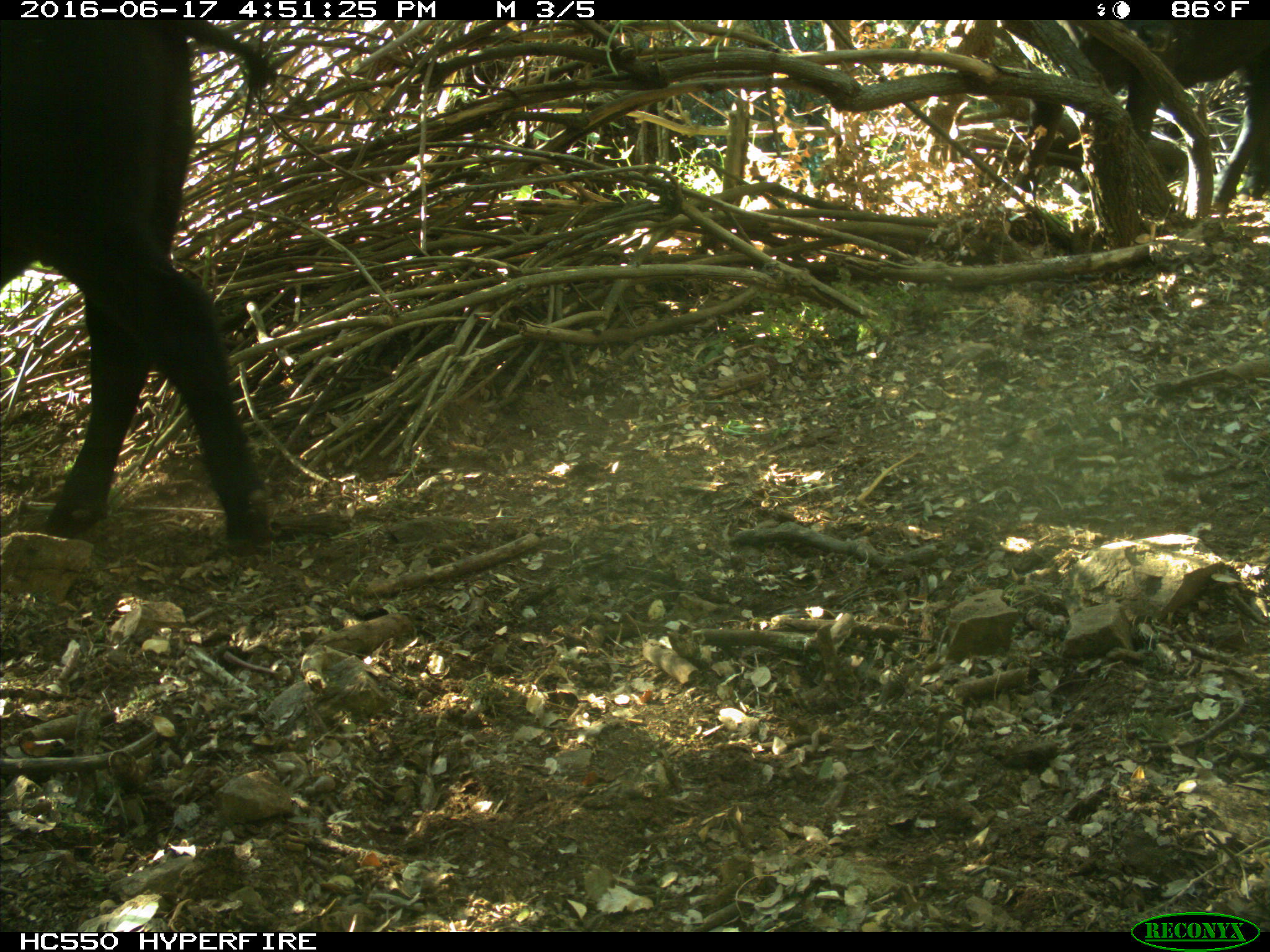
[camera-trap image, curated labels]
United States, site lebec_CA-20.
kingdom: Animalia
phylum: Chordata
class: Mammalia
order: Artiodactyla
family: Bovidae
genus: Bos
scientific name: Bos taurus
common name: domestic cow